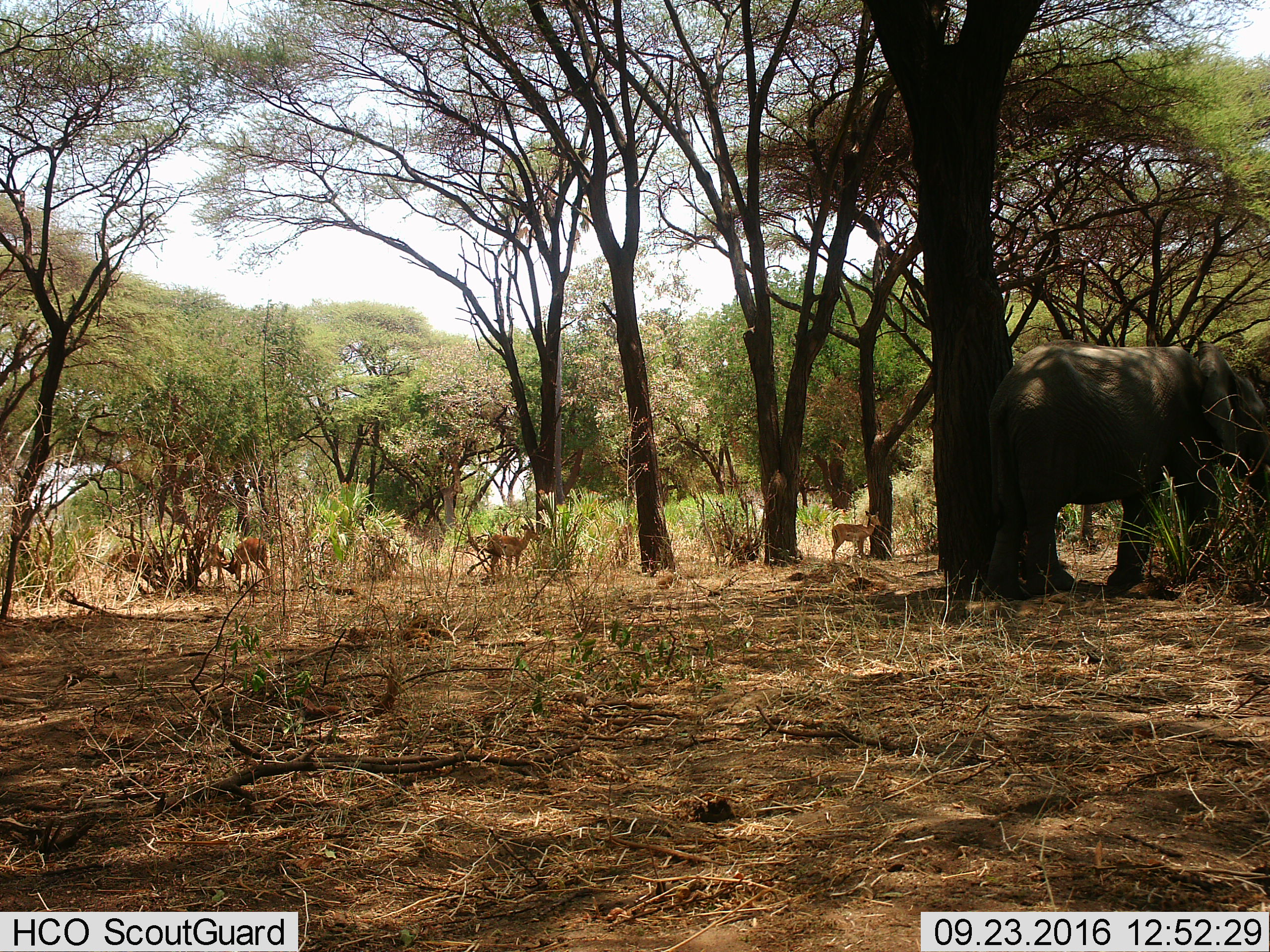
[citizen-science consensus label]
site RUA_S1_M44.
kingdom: Animalia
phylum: Chordata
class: Mammalia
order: Proboscidea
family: Elephantidae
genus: Loxodonta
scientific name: Loxodonta africana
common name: african bush elephant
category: elephant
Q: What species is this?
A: Elephant (african bush elephant) (Loxodonta africana).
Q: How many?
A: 1.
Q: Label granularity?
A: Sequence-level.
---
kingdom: Animalia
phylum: Chordata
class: Mammalia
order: Artiodactyla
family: Bovidae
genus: Aepyceros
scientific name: Aepyceros melampus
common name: impala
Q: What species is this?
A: Impala (Aepyceros melampus).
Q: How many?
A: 5.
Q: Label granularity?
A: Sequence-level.